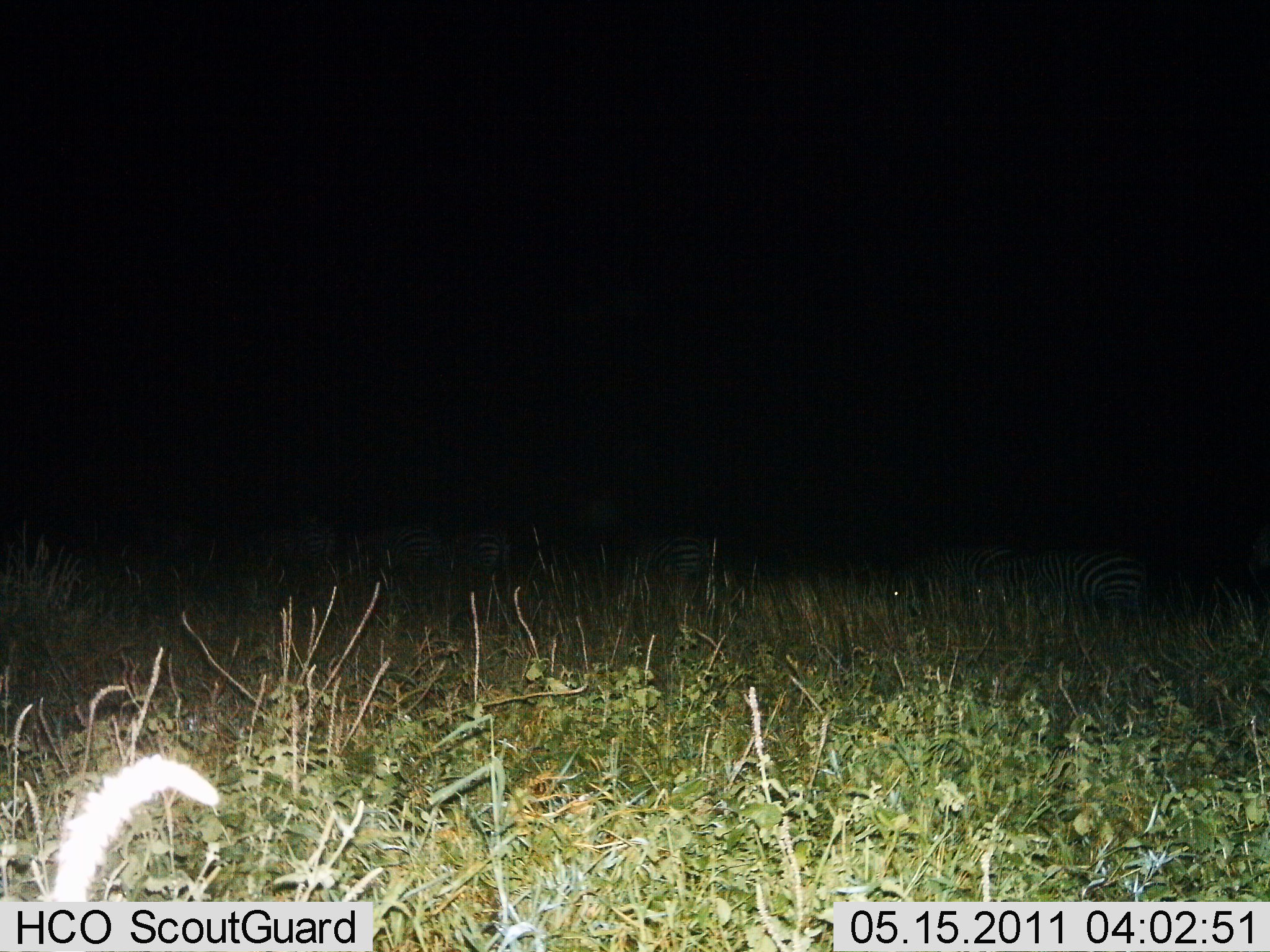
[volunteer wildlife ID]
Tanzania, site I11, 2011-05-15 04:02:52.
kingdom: Animalia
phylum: Chordata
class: Mammalia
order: Perissodactyla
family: Equidae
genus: Equus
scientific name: Equus quagga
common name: plains zebra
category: zebra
Zebra (plains zebra) (Equus quagga), count 6. Behavior (volunteer vote fractions): standing 25%, resting 33%, moving 8%, interacting 0%. Young present (vote fraction): 0%. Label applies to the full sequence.